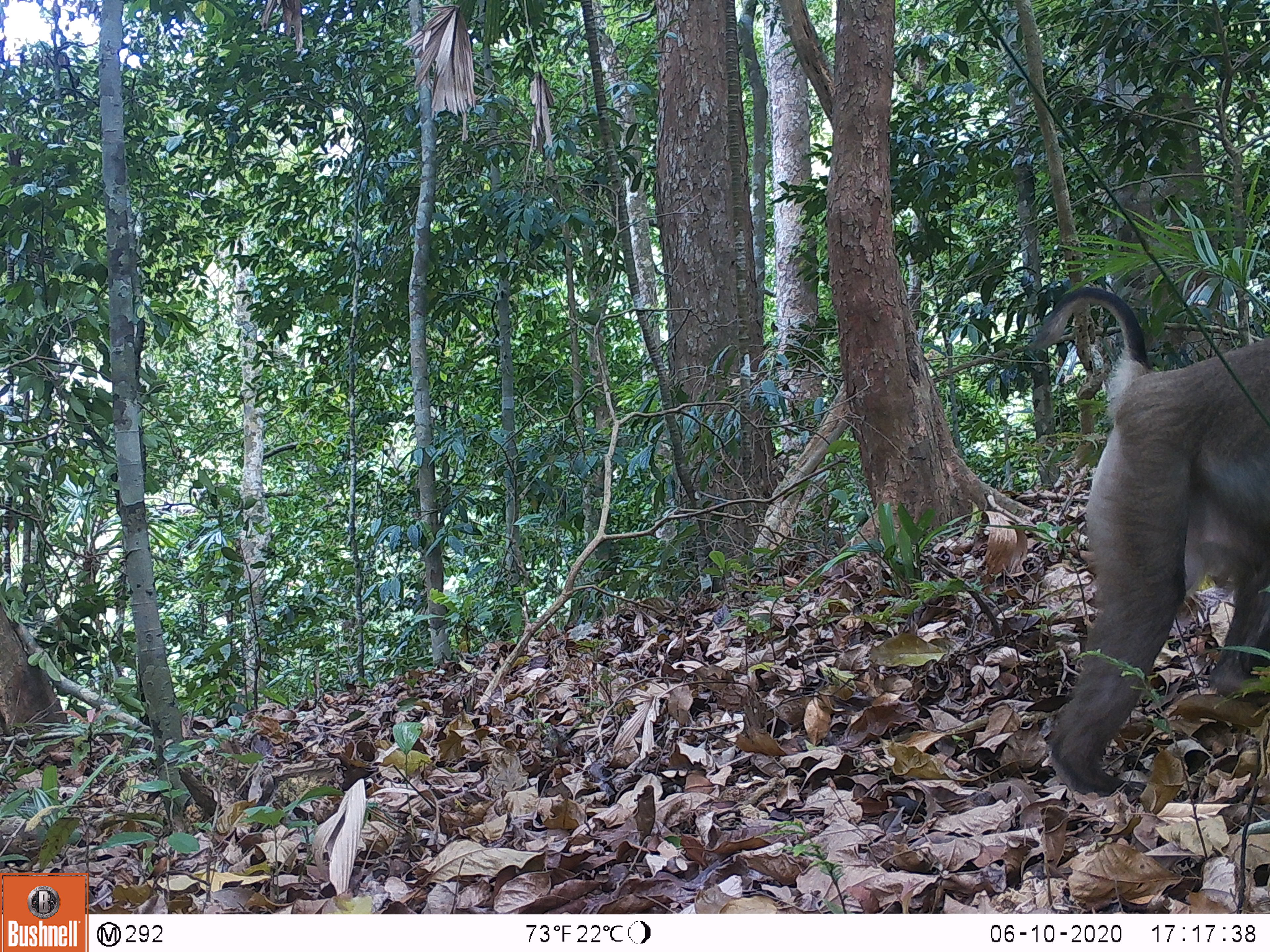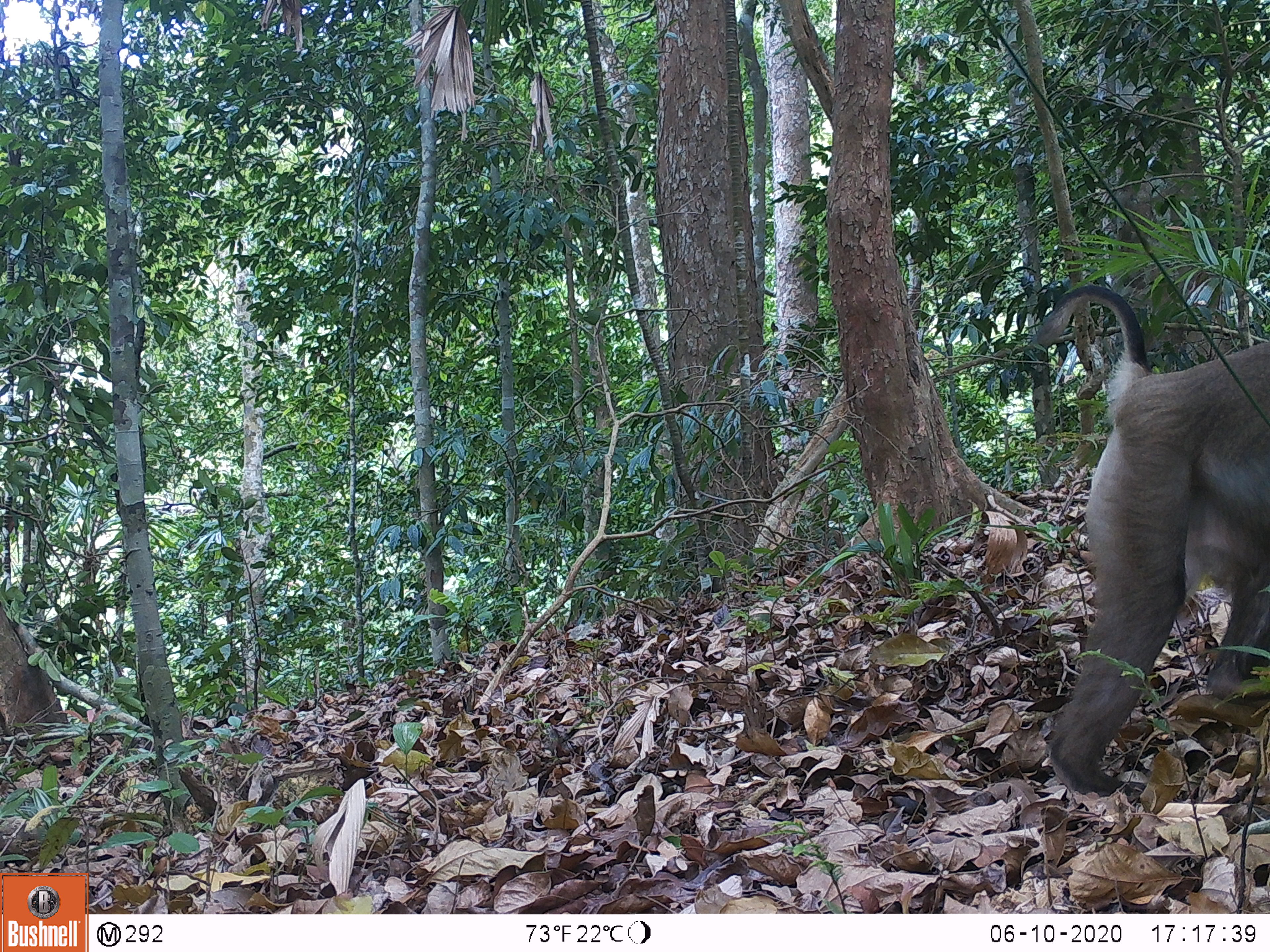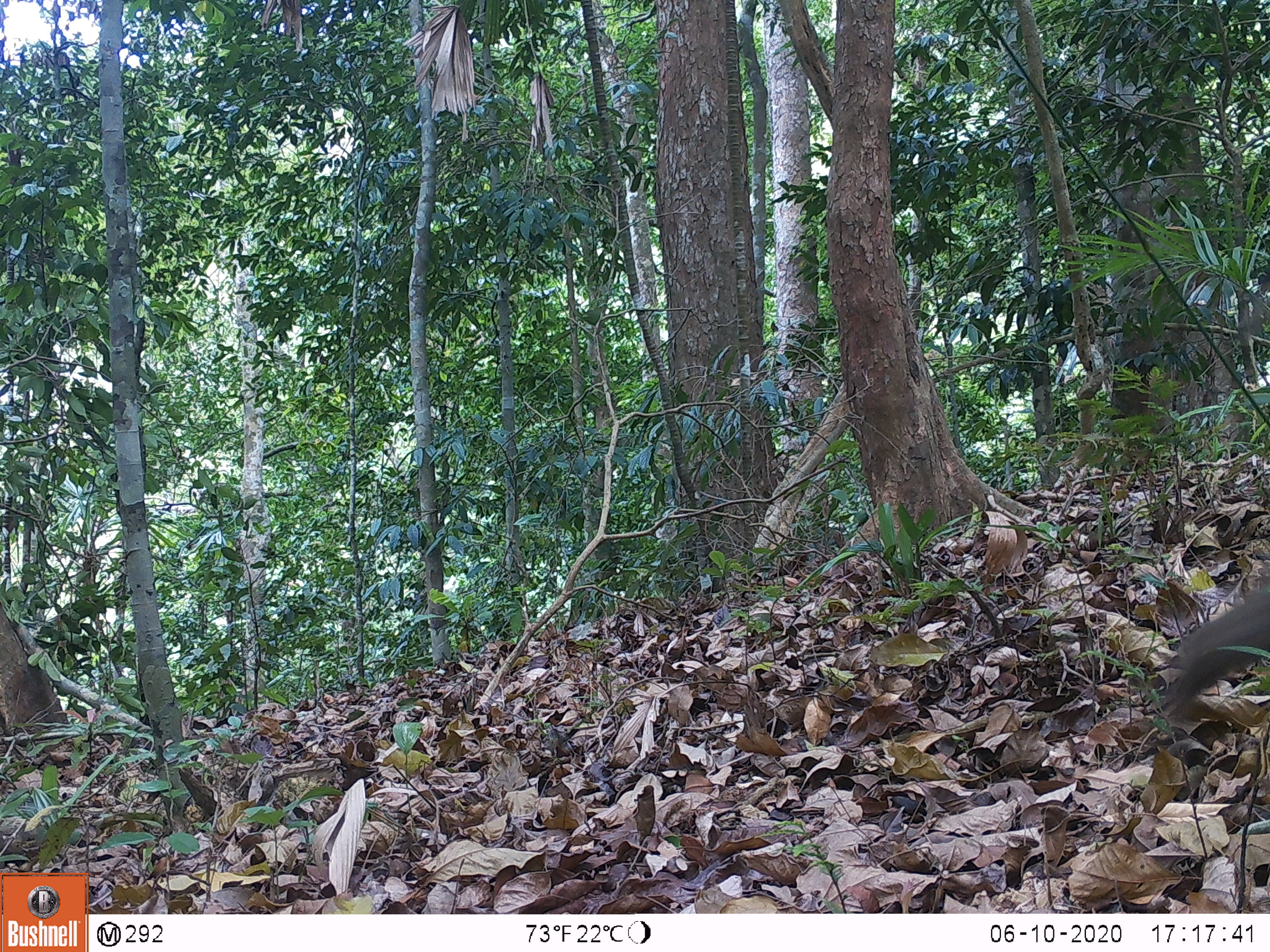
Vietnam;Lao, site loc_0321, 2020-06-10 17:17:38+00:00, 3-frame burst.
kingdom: Animalia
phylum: Chordata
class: Mammalia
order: Primates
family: Cercopithecidae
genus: Macaca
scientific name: Macaca nemestrina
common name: pig-tailed macaque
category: pig tailed macaque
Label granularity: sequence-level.